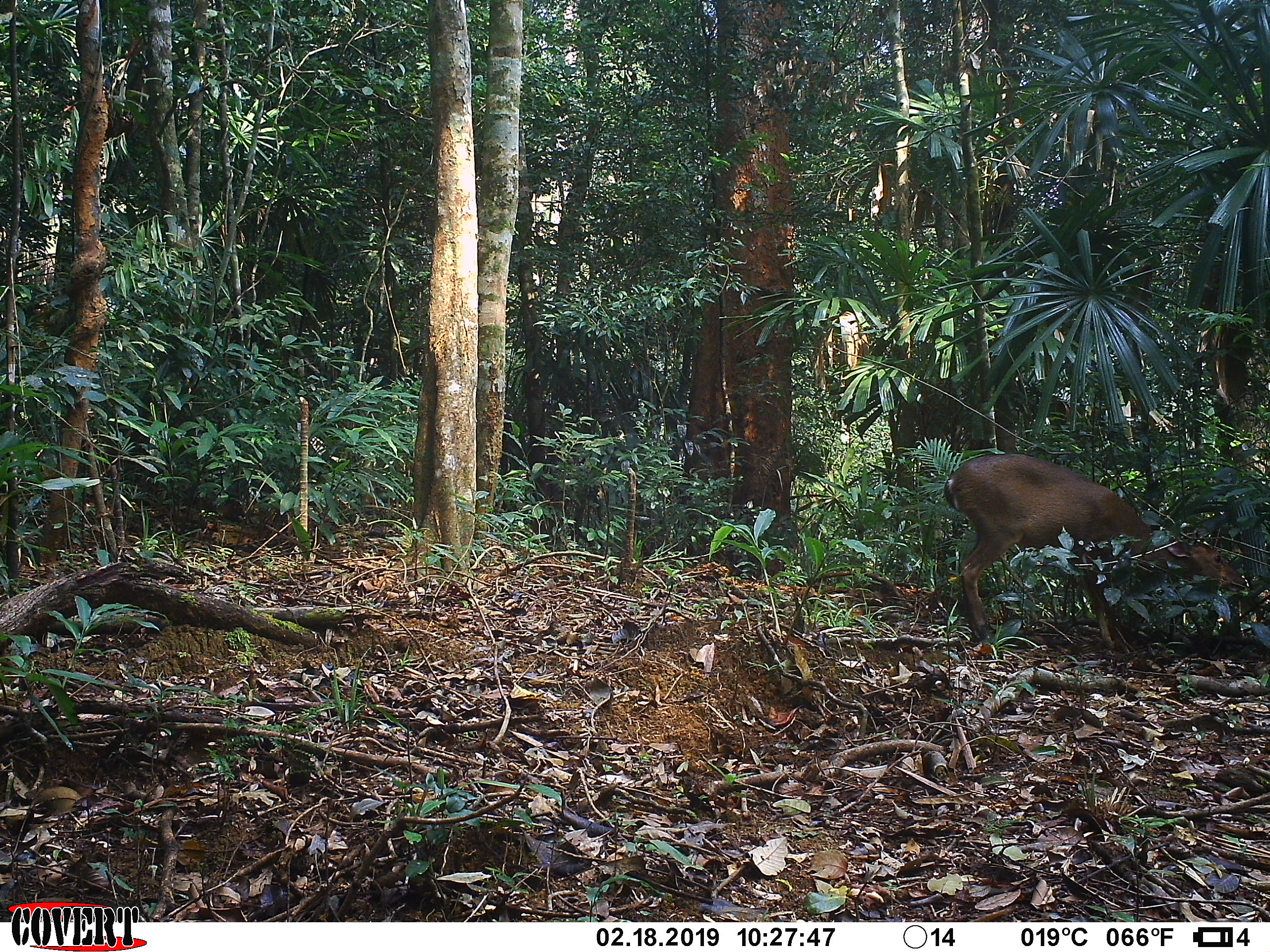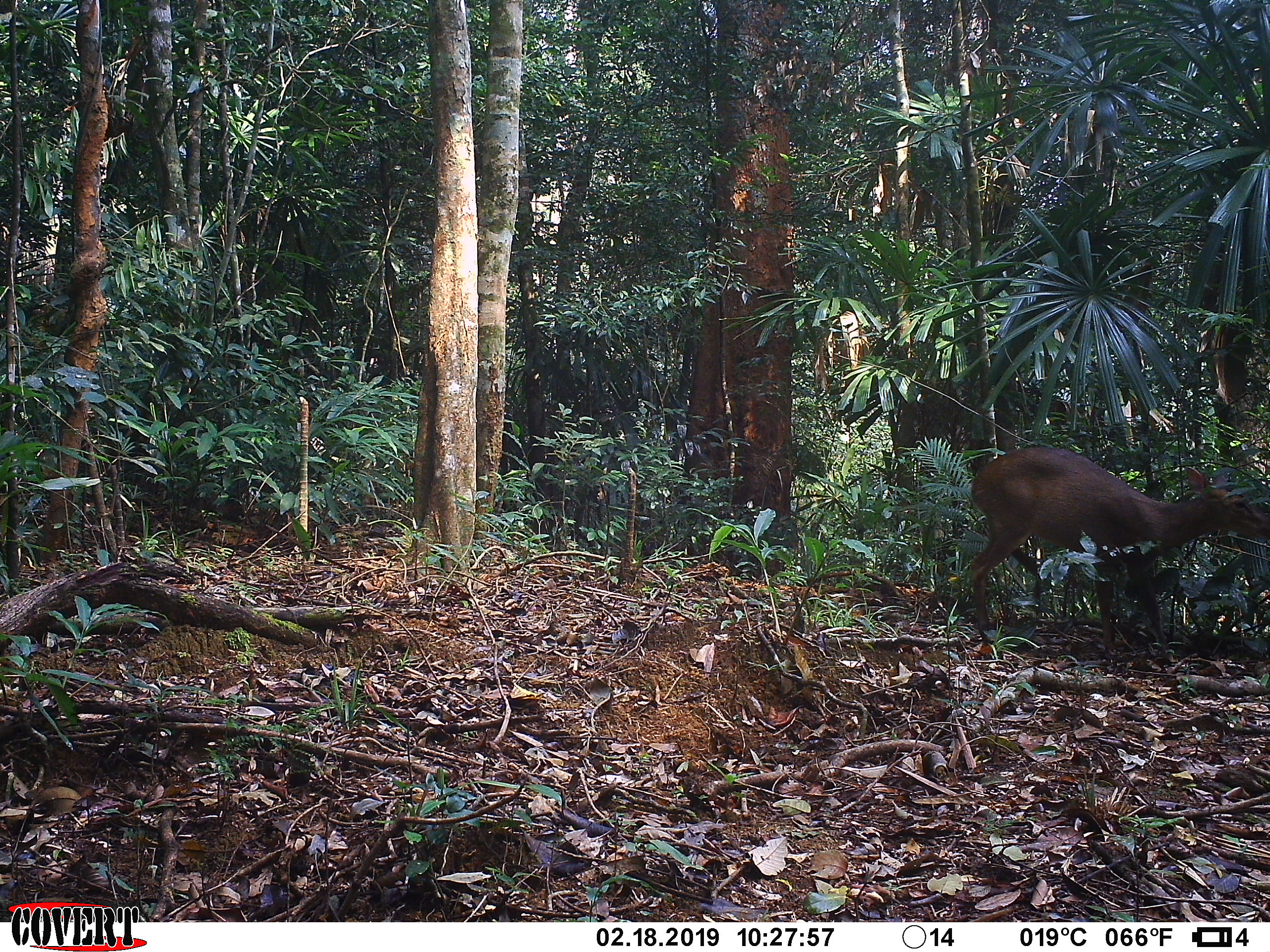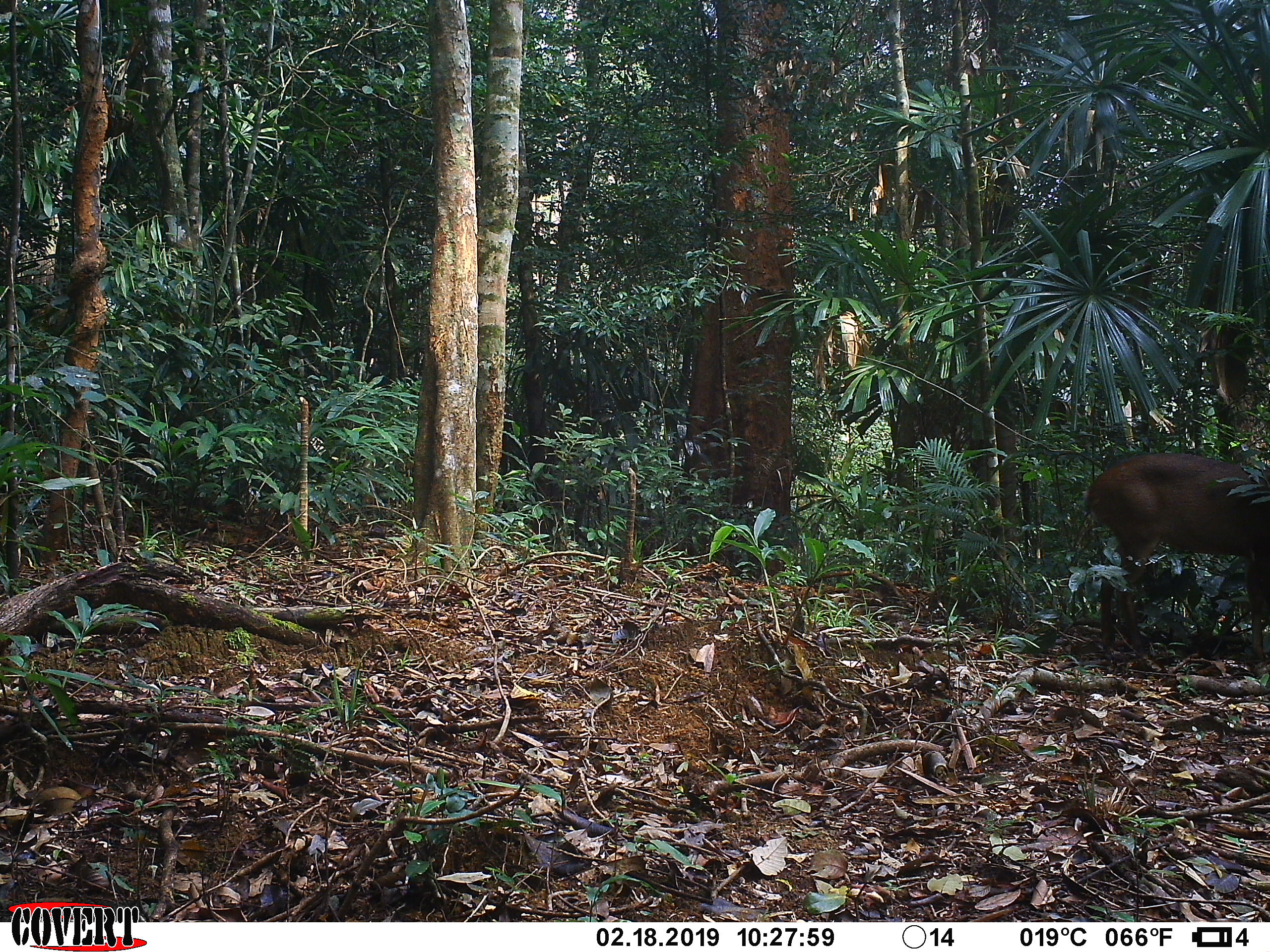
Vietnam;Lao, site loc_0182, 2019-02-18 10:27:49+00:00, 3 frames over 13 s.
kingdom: Animalia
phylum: Chordata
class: Mammalia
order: Artiodactyla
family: Cervidae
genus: Muntiacus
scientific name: Muntiacus vuquangensis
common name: large-antlered muntjac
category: large antlered muntjac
Large antlered muntjac (large-antlered muntjac) (Muntiacus vuquangensis). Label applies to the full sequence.